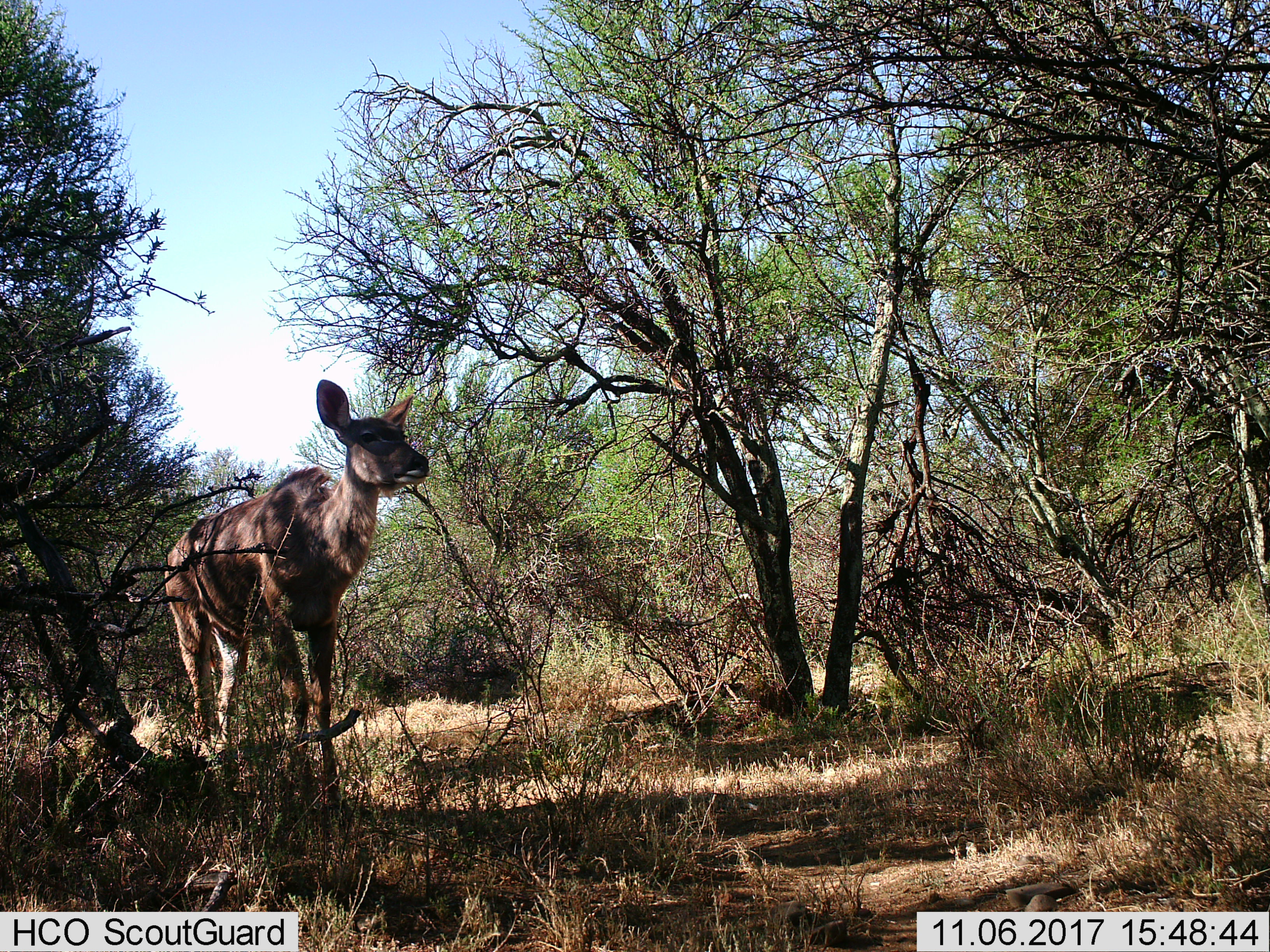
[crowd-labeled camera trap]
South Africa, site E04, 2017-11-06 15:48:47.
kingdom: Animalia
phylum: Chordata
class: Mammalia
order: Artiodactyla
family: Bovidae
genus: Raphicerus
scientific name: Raphicerus campestris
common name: steenbok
Steenbok (Raphicerus campestris), count 1. Behavior (volunteer vote fractions): standing 75%, resting 0%, moving 25%, interacting 0%. Young present (vote fraction): 0%. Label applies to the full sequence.